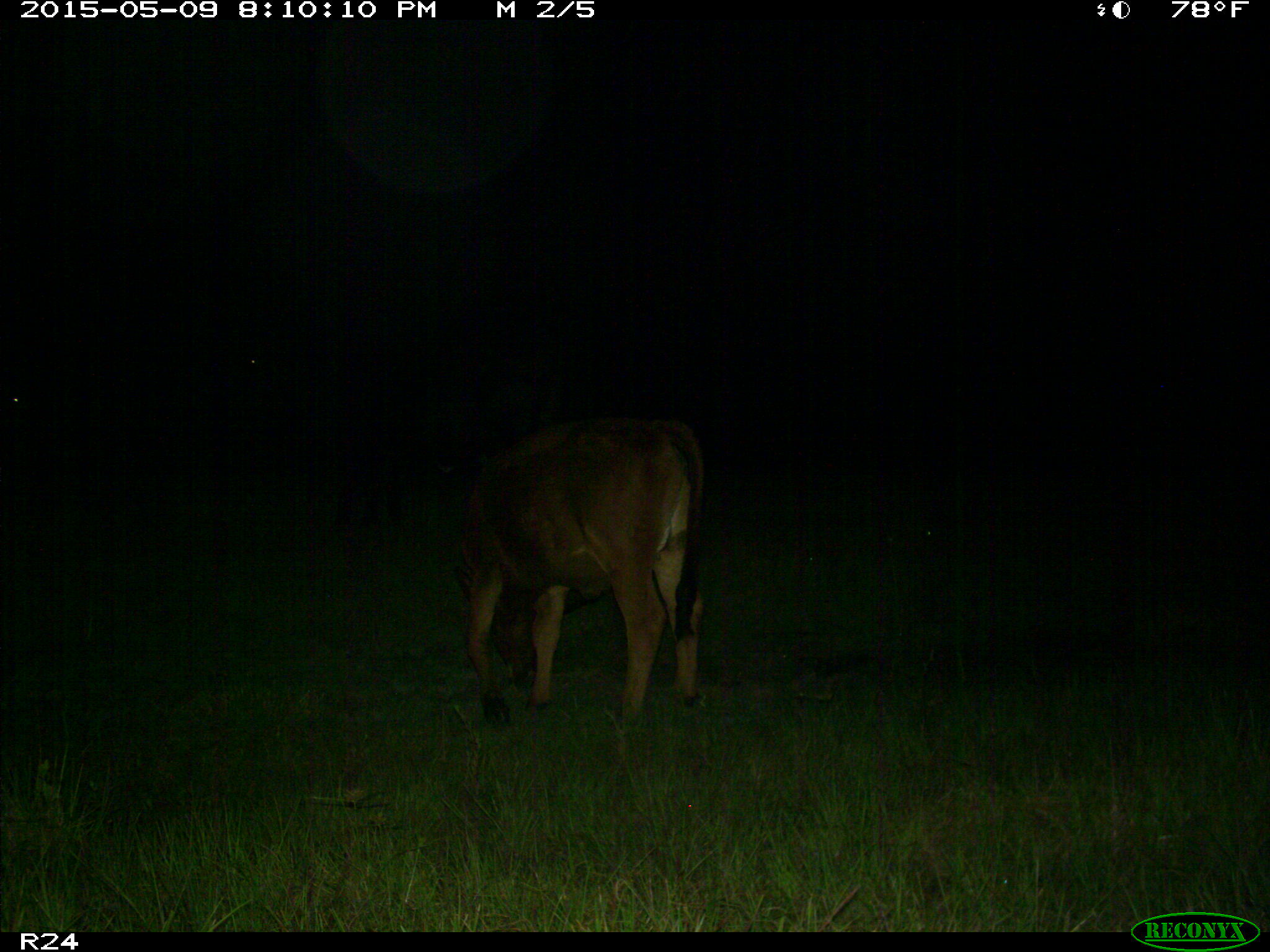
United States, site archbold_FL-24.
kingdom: Animalia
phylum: Chordata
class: Mammalia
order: Artiodactyla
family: Bovidae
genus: Bos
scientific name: Bos taurus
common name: domestic cow